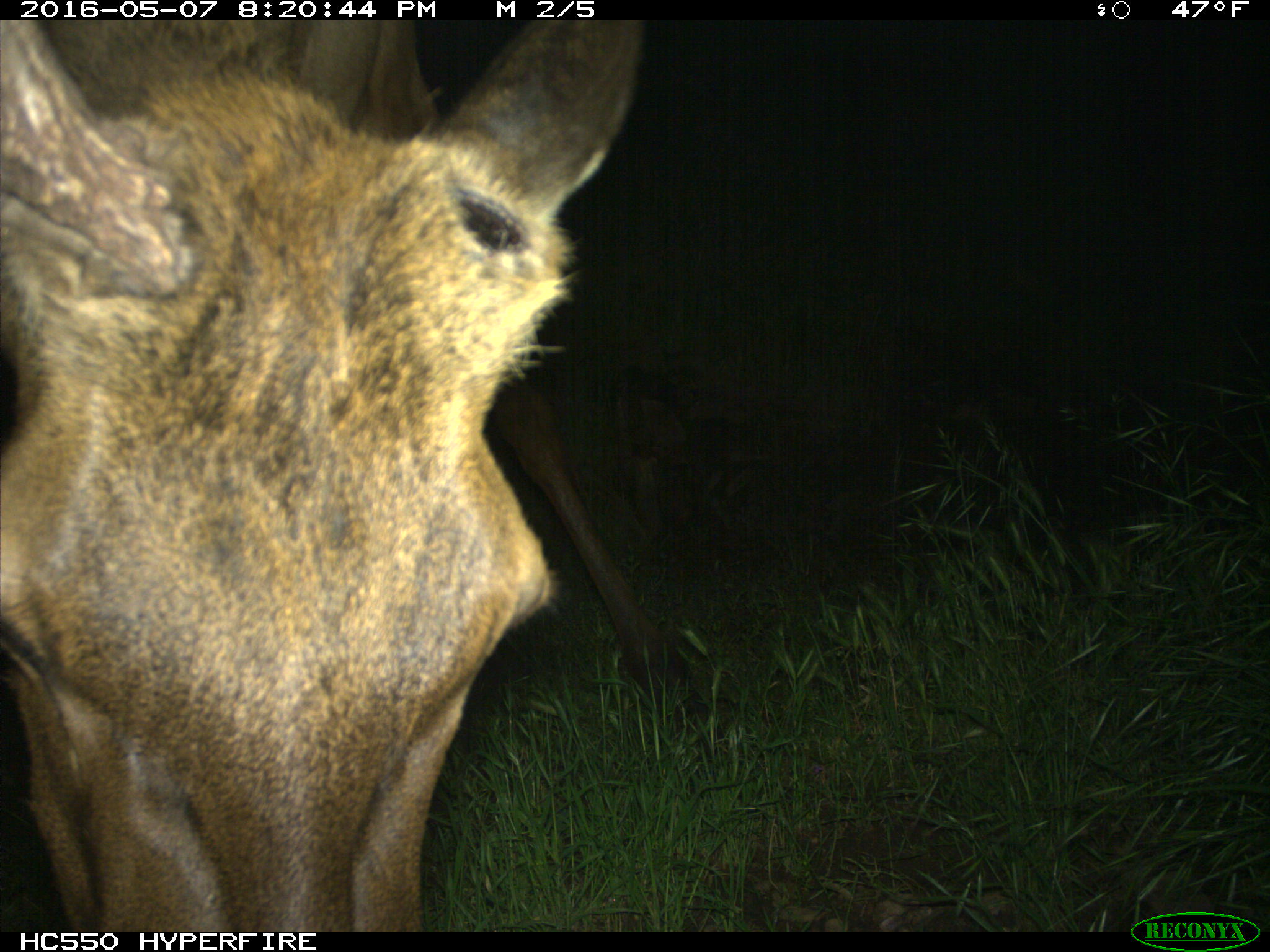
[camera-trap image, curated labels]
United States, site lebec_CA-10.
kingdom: Animalia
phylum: Chordata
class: Mammalia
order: Artiodactyla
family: Cervidae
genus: Cervus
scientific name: Cervus canadensis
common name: elk